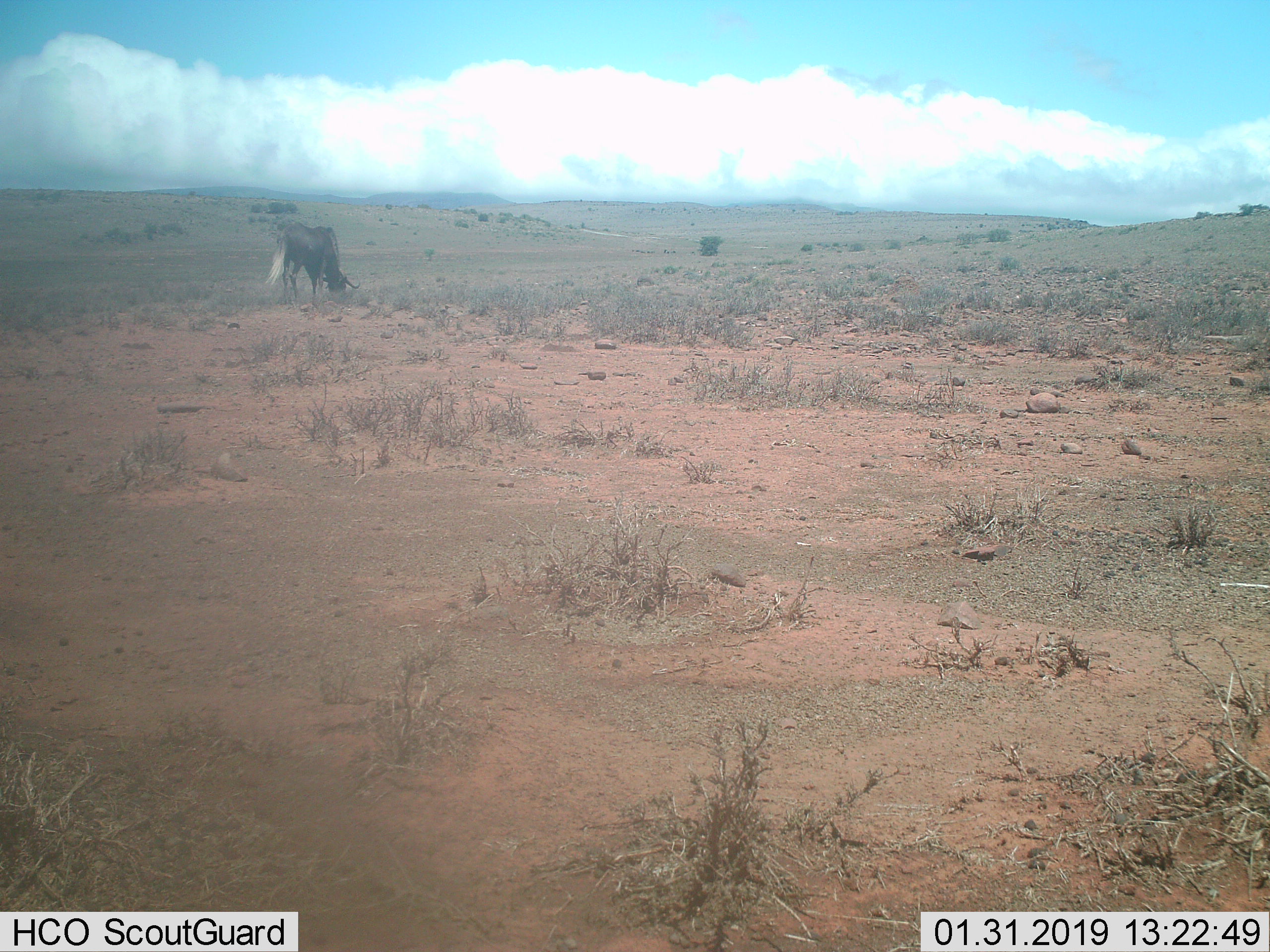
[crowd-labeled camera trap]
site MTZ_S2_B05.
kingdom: Animalia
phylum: Chordata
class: Mammalia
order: Artiodactyla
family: Bovidae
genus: Connochaetes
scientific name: Connochaetes gnou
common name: black wildebeest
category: wildebeestblack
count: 1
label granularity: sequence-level